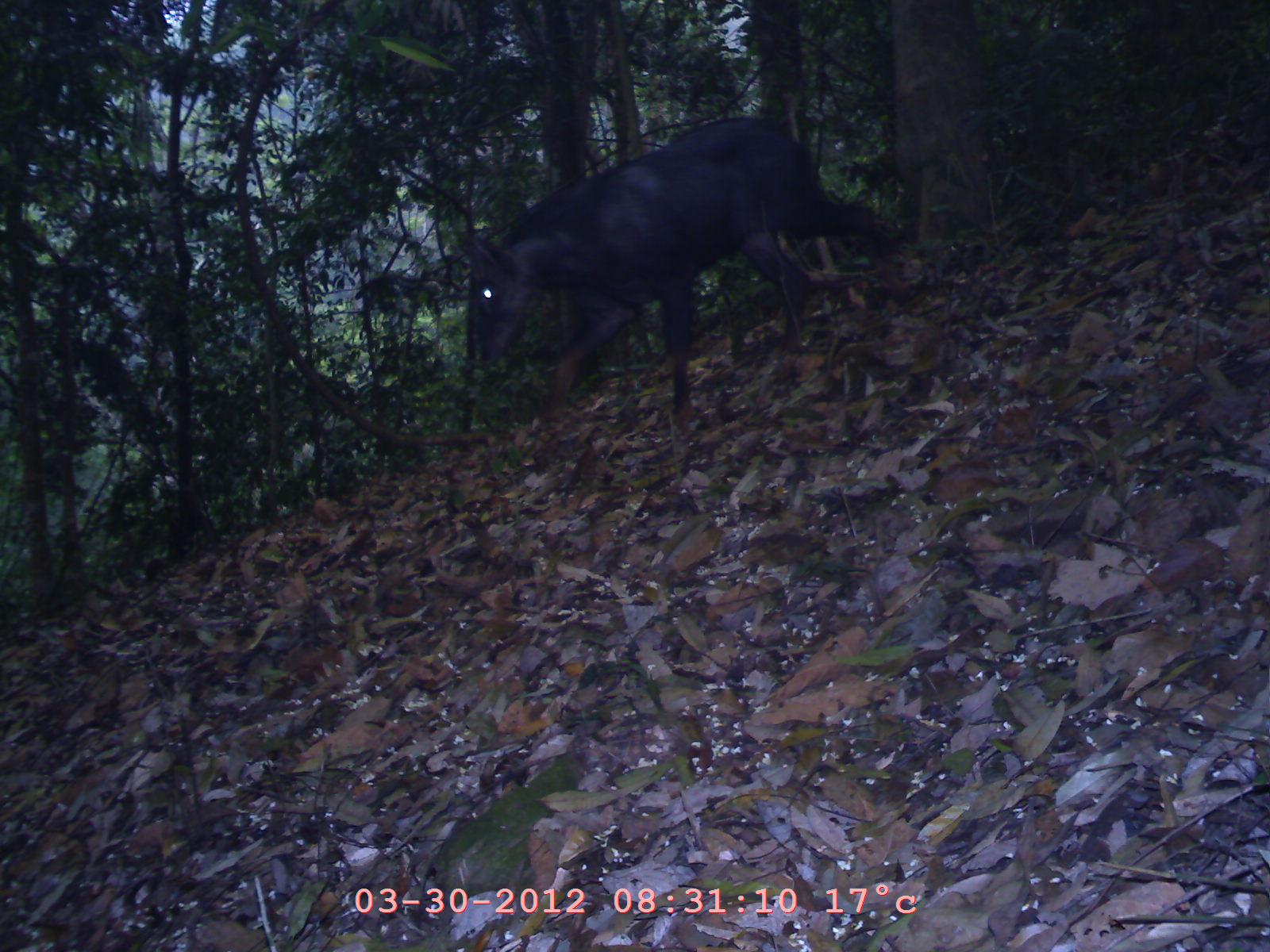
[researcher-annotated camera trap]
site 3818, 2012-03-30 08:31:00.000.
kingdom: Animalia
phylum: Chordata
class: Mammalia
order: Artiodactyla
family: Bovidae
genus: Capricornis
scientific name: Capricornis sumatraensis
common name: chinese serow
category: capricornis milneedwardsii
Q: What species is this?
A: Capricornis milneedwardsii (chinese serow) (Capricornis sumatraensis).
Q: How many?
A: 1.